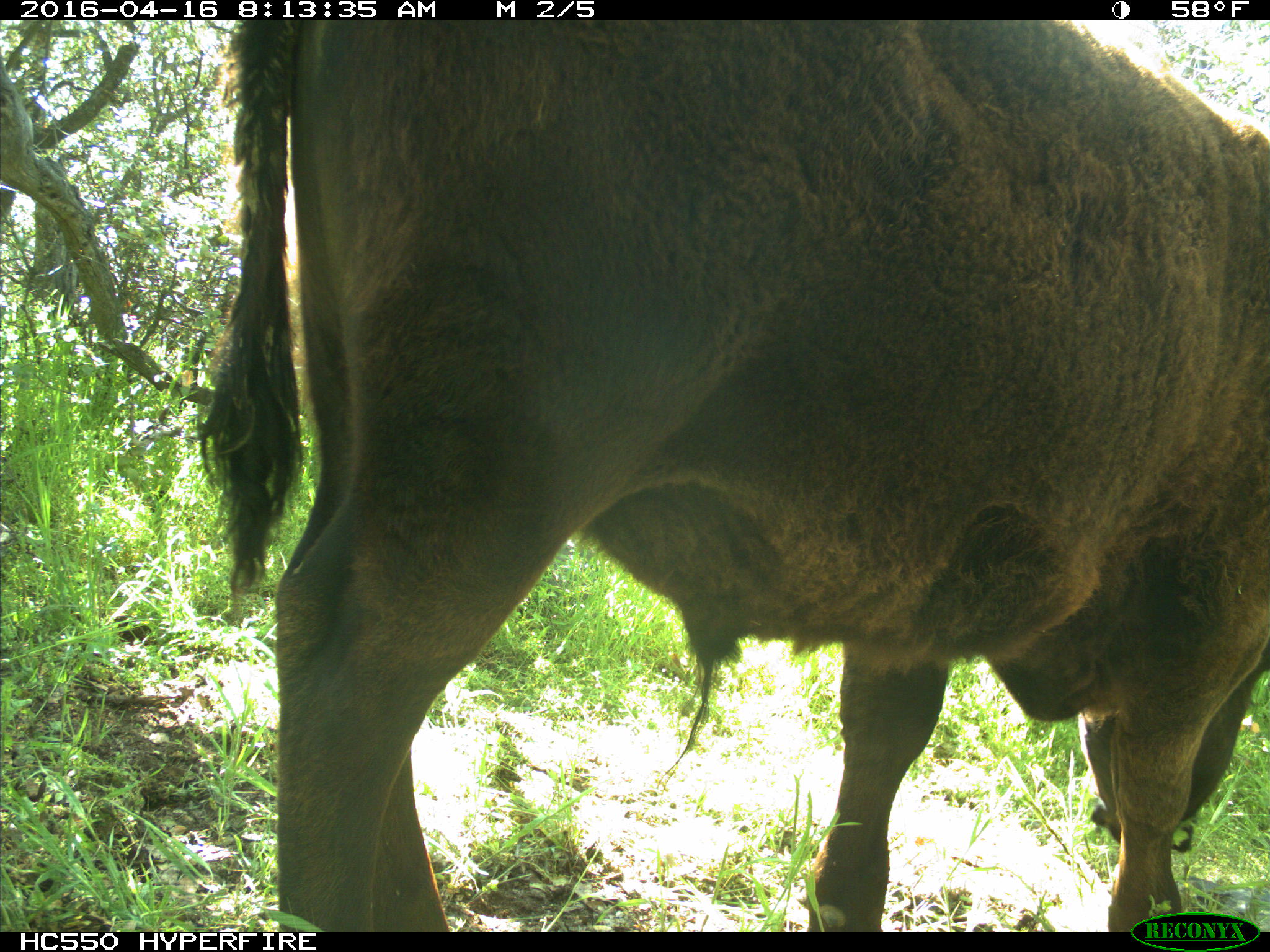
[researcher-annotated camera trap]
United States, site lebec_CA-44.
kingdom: Animalia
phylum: Chordata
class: Mammalia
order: Artiodactyla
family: Bovidae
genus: Bos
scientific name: Bos taurus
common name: domestic cow